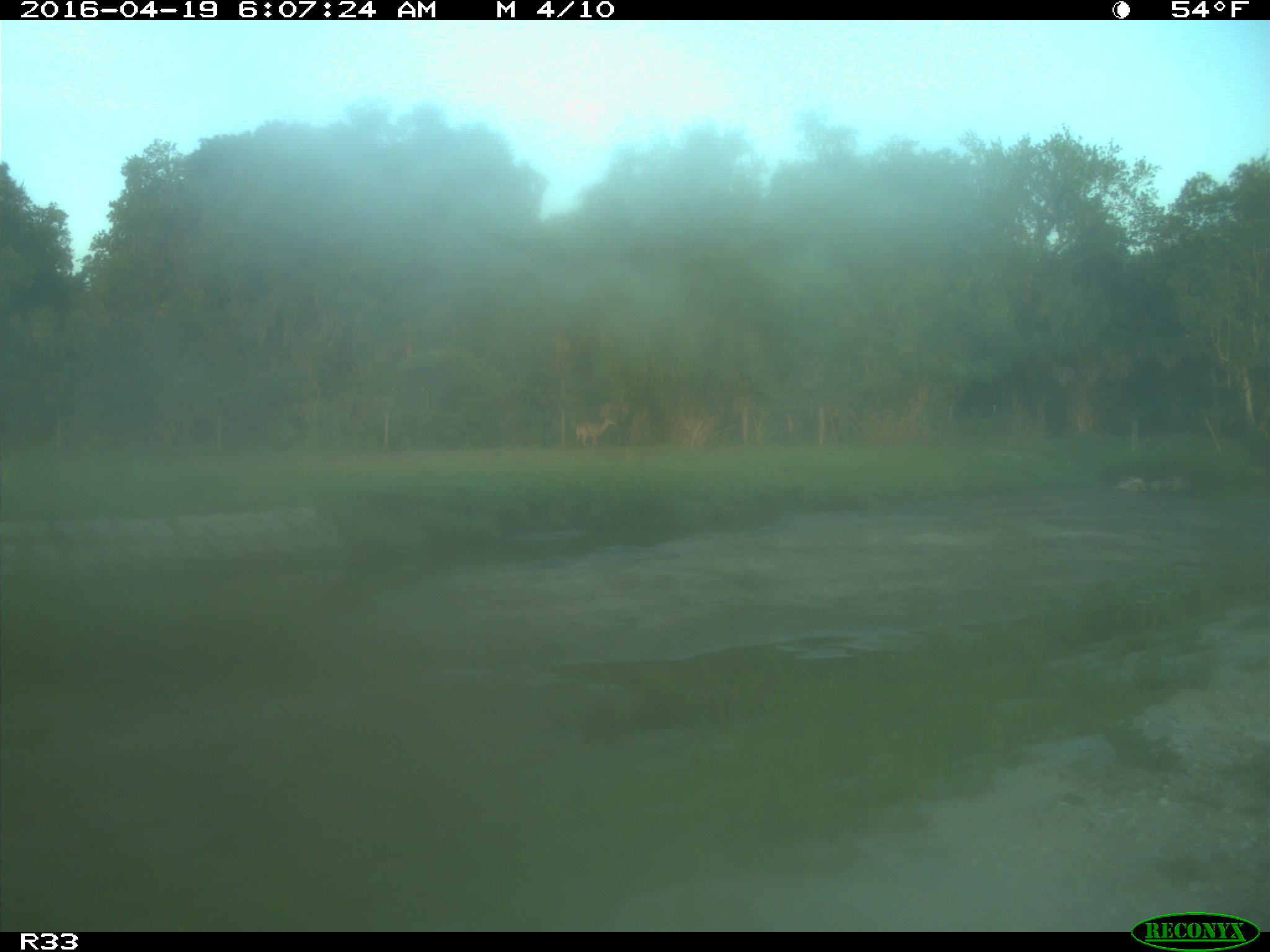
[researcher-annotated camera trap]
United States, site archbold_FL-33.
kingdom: Animalia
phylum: Chordata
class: Mammalia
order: Artiodactyla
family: Cervidae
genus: Odocoileus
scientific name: Odocoileus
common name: deer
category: unidentified deer